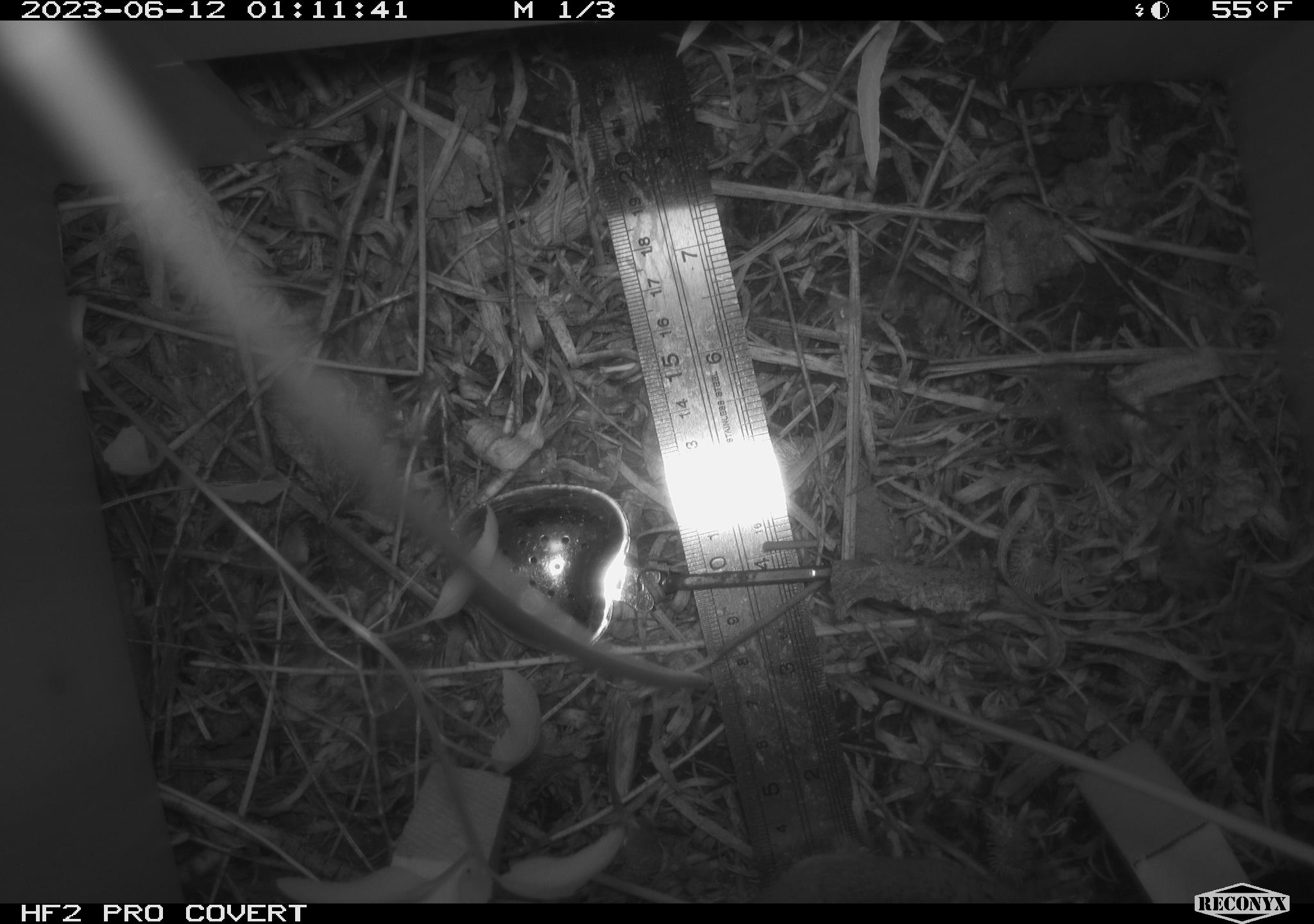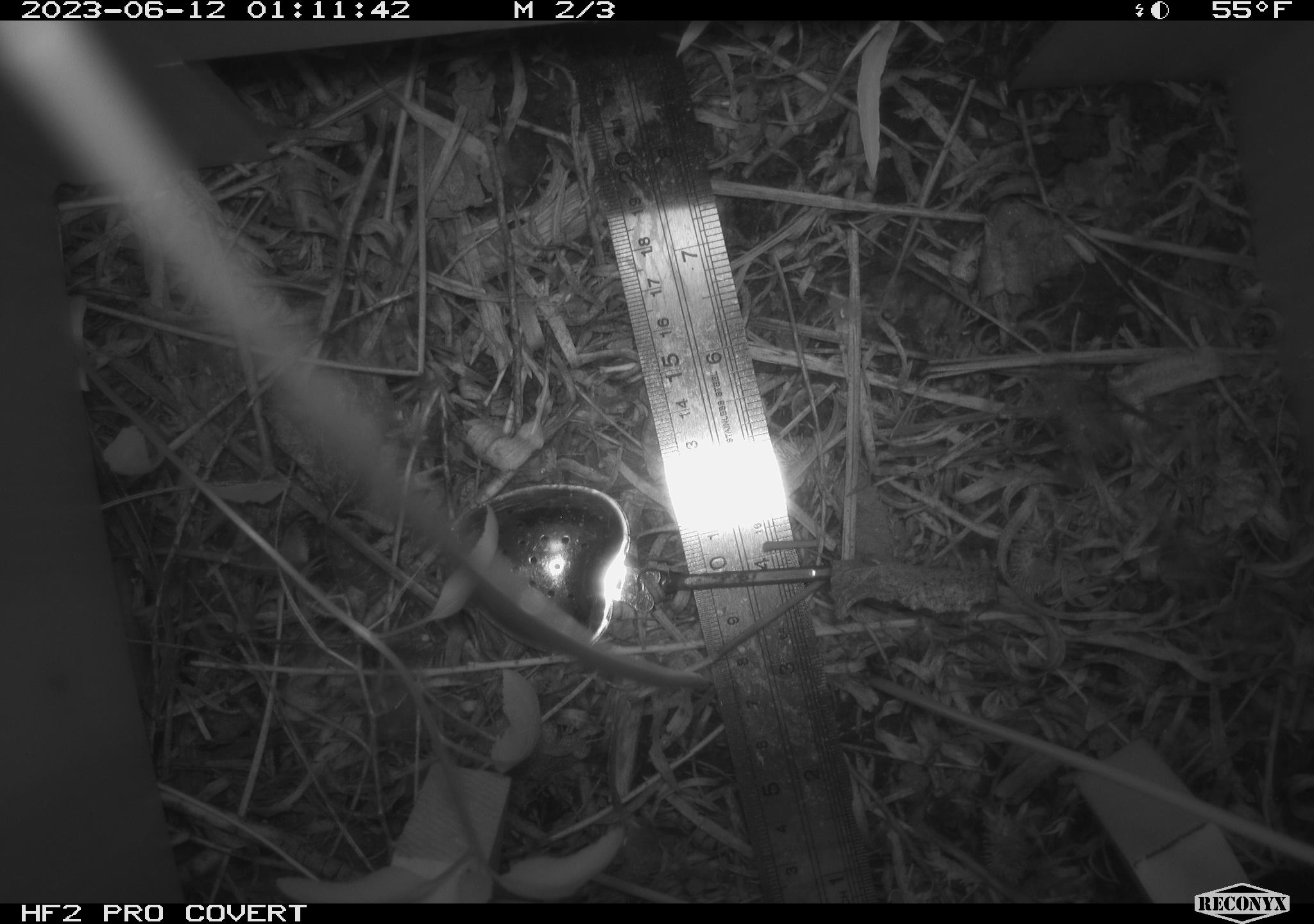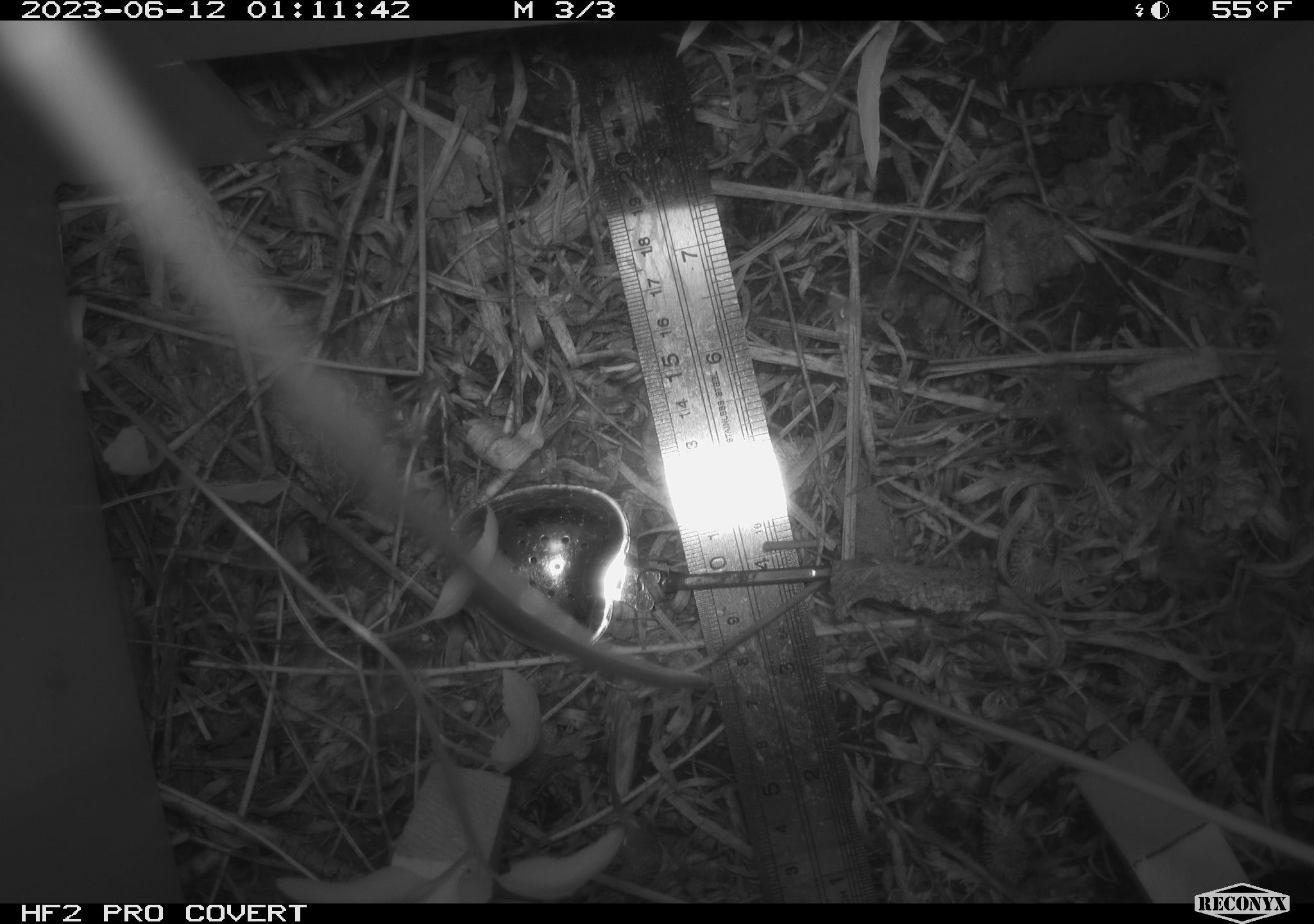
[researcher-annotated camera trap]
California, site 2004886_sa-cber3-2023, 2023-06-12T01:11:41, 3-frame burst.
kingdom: Animalia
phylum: Chordata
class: Mammalia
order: Rodentia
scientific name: Rodentia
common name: mouse species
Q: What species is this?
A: Mouse species (Rodentia).